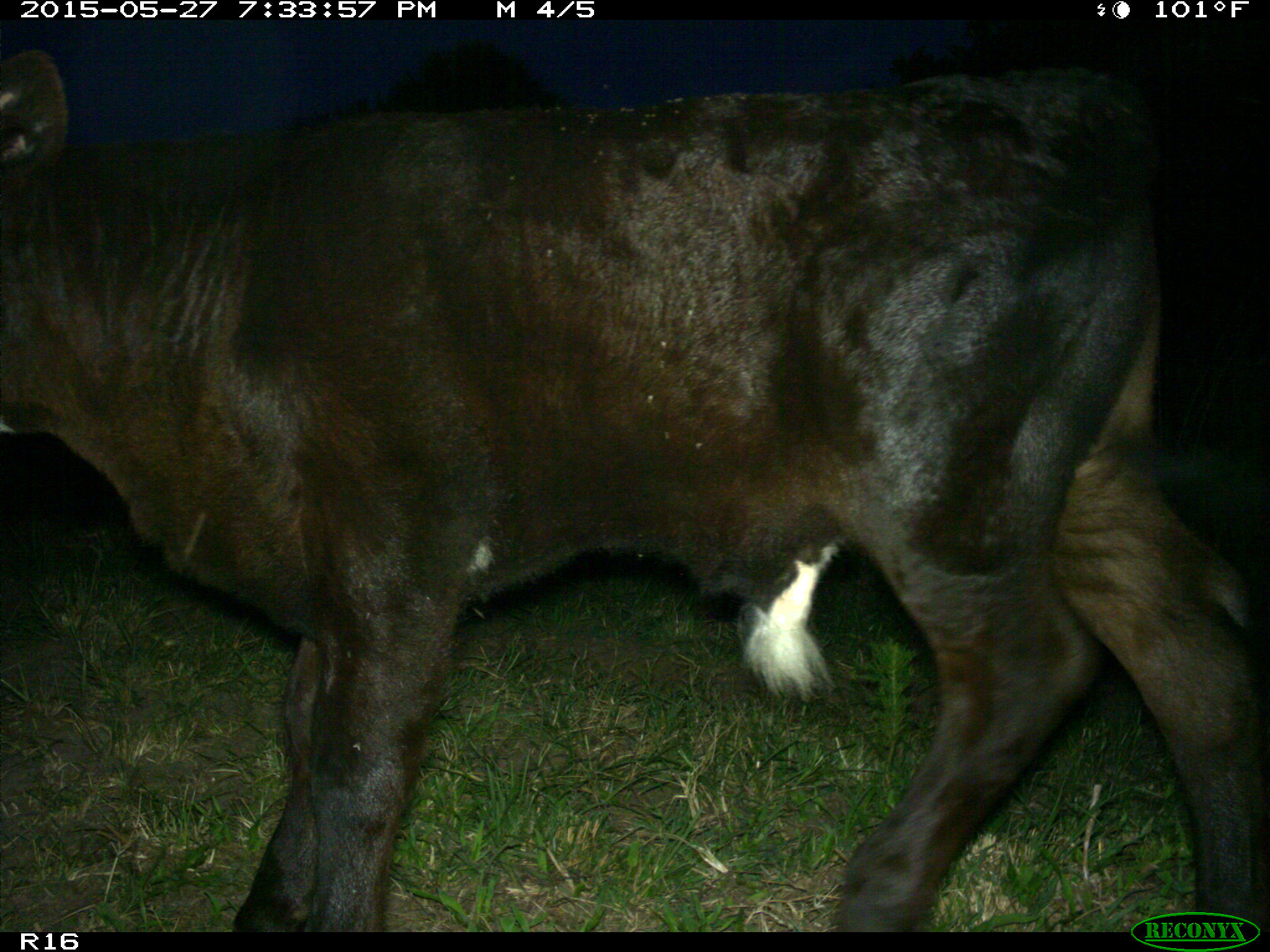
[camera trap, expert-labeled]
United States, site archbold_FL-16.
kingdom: Animalia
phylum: Chordata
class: Mammalia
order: Artiodactyla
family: Bovidae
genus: Bos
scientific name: Bos taurus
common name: domestic cow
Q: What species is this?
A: Bos taurus (domestic cow).